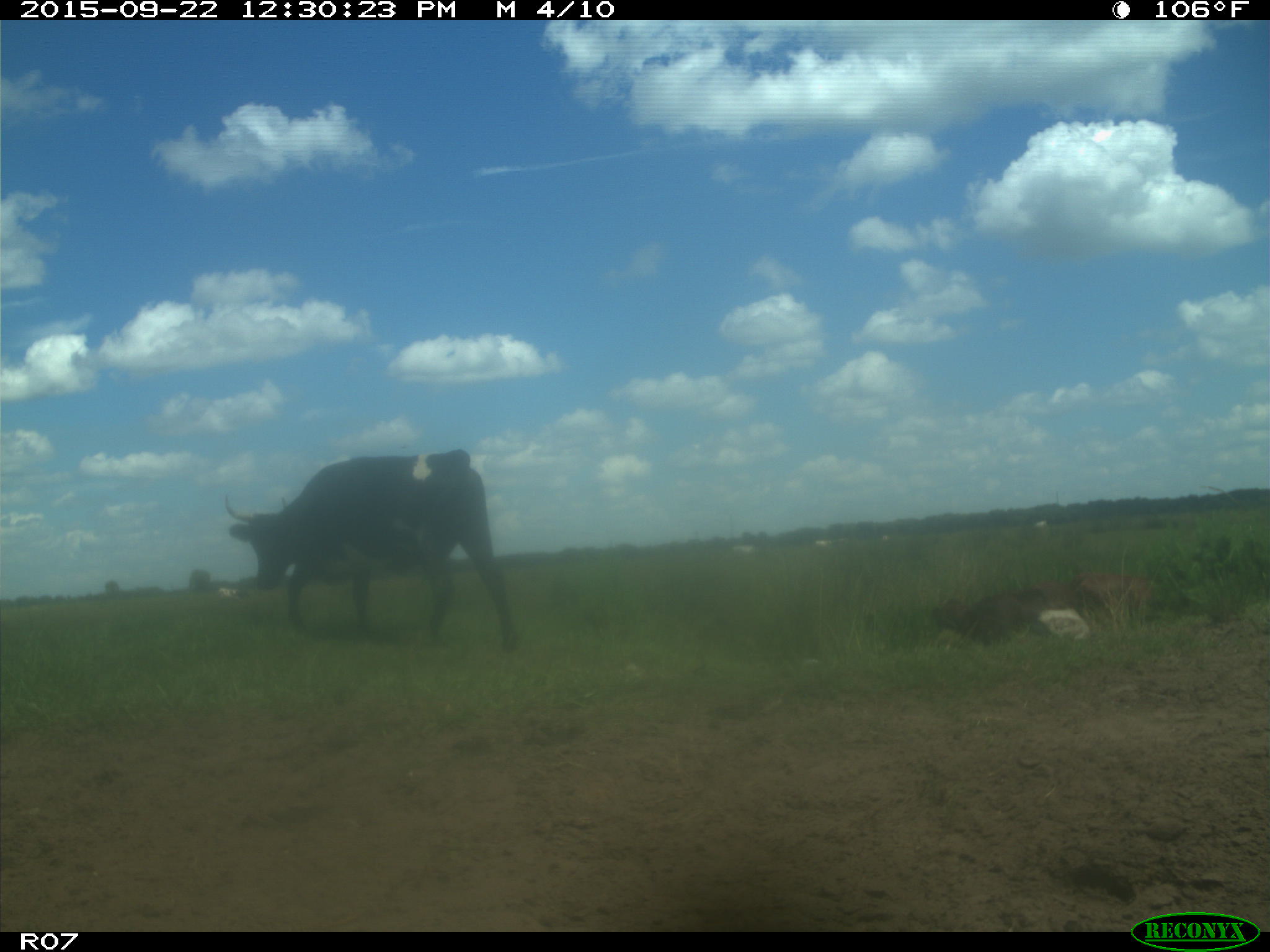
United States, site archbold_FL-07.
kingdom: Animalia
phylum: Chordata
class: Mammalia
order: Artiodactyla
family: Bovidae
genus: Bos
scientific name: Bos taurus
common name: domestic cow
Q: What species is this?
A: Bos taurus (domestic cow).